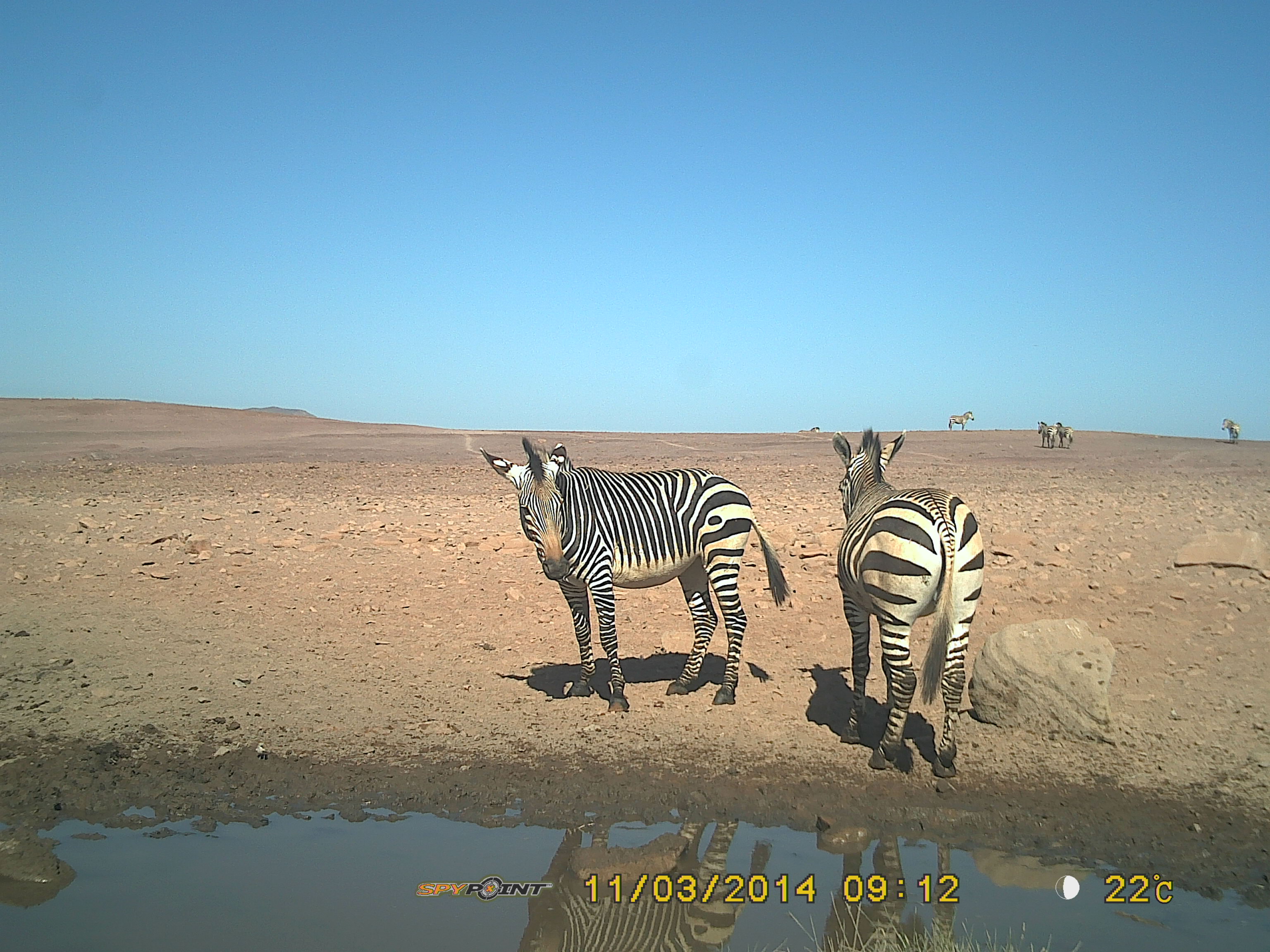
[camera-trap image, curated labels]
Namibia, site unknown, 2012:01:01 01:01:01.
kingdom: Animalia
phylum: Chordata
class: Mammalia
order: Perissodactyla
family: Equidae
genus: Equus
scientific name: Equus zebra hartmannae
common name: hartmann's mountain zebra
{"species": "Equus zebra hartmannae (hartmann's mountain zebra)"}